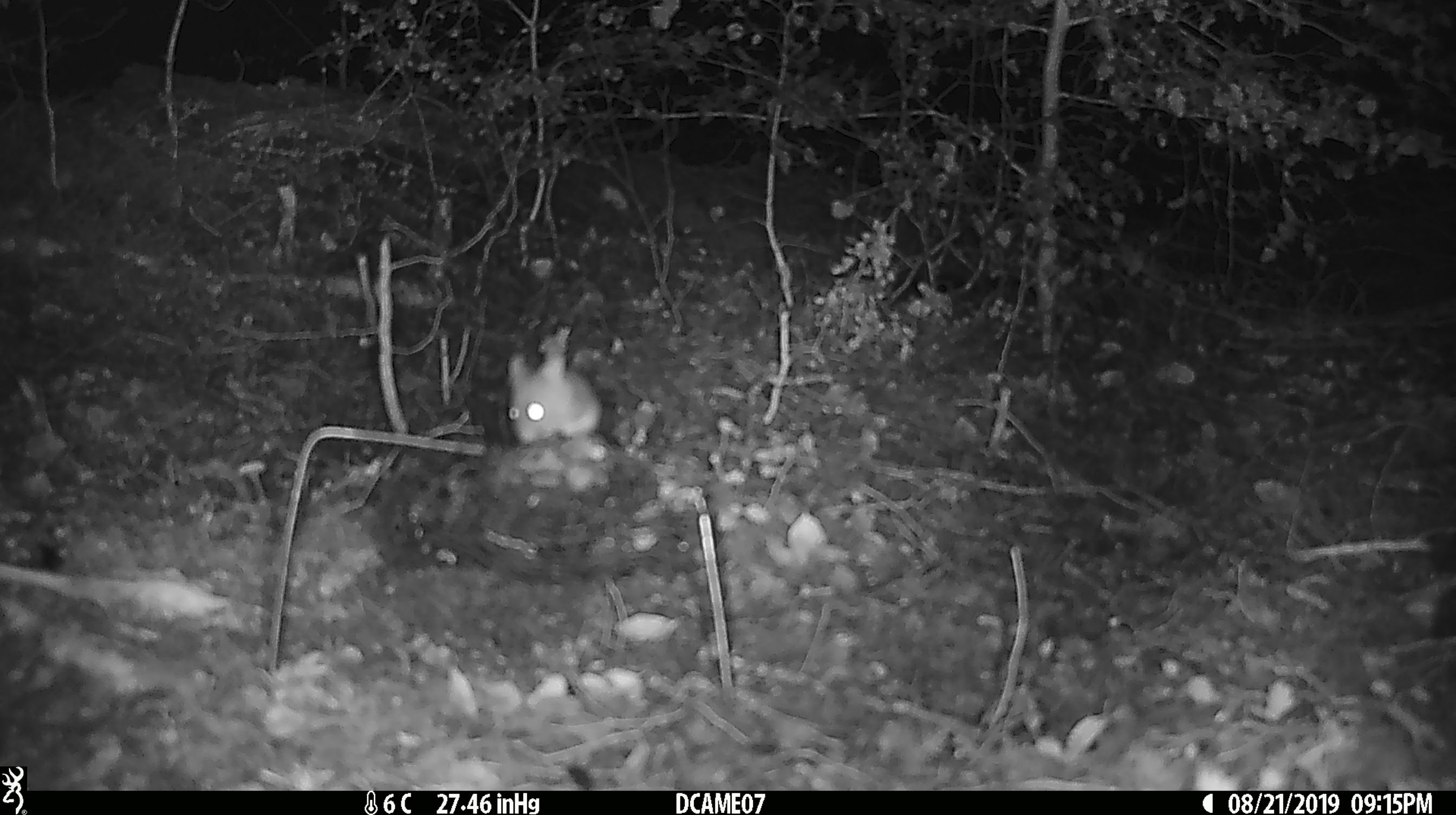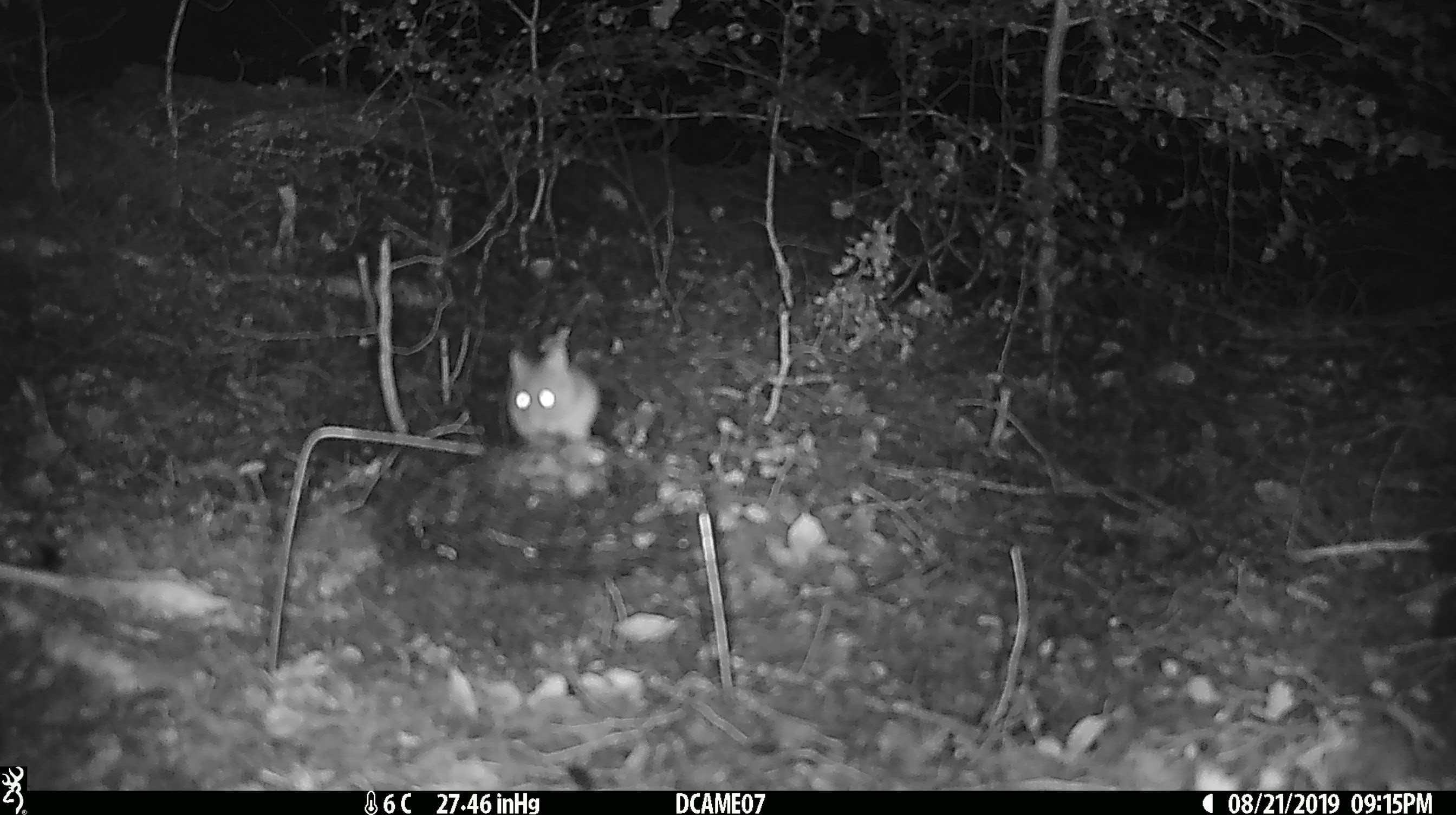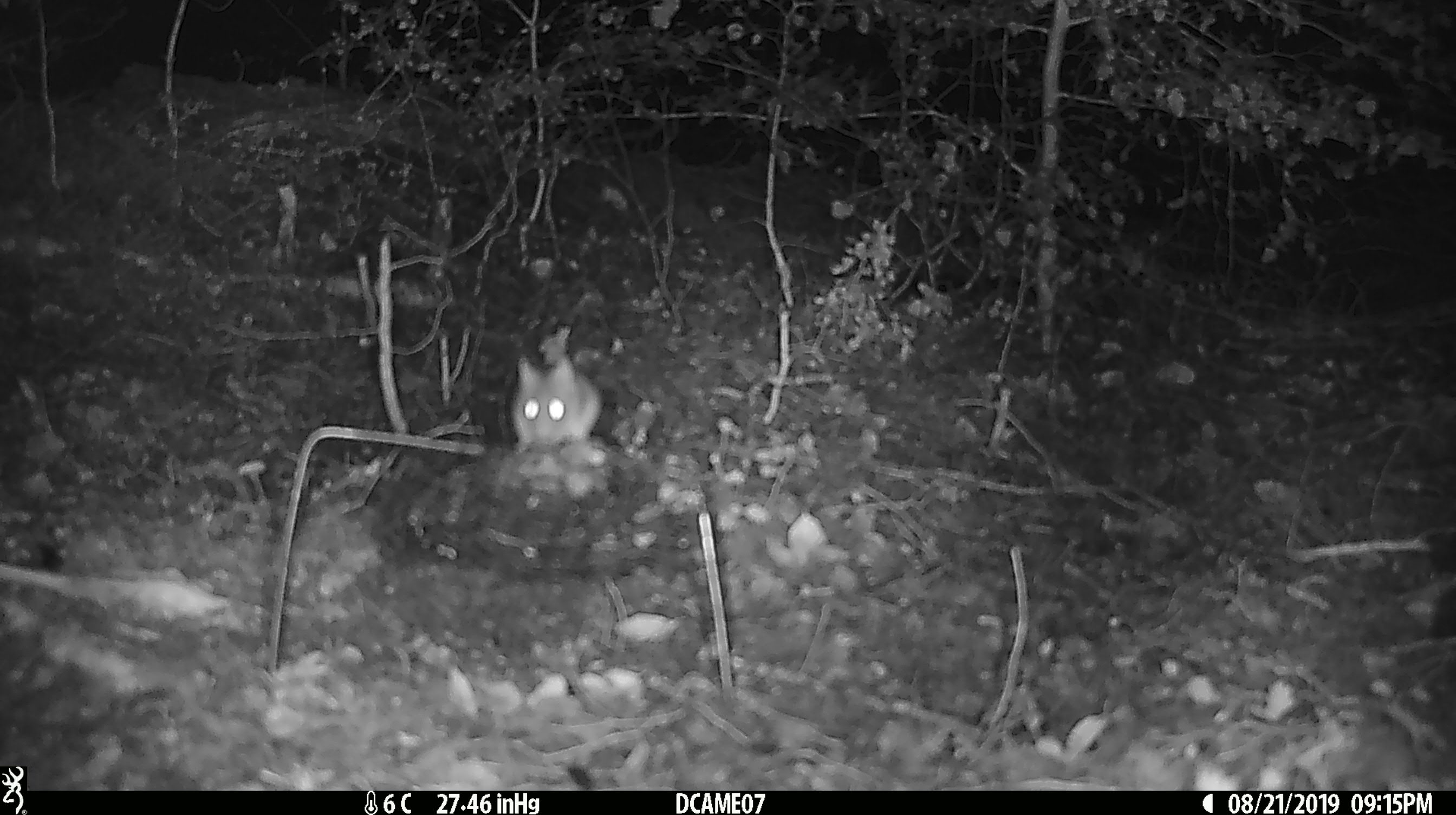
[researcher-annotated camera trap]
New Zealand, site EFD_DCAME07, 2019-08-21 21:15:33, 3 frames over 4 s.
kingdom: Animalia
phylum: Chordata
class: Mammalia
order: Rodentia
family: Muridae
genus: Mus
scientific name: Mus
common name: mouse